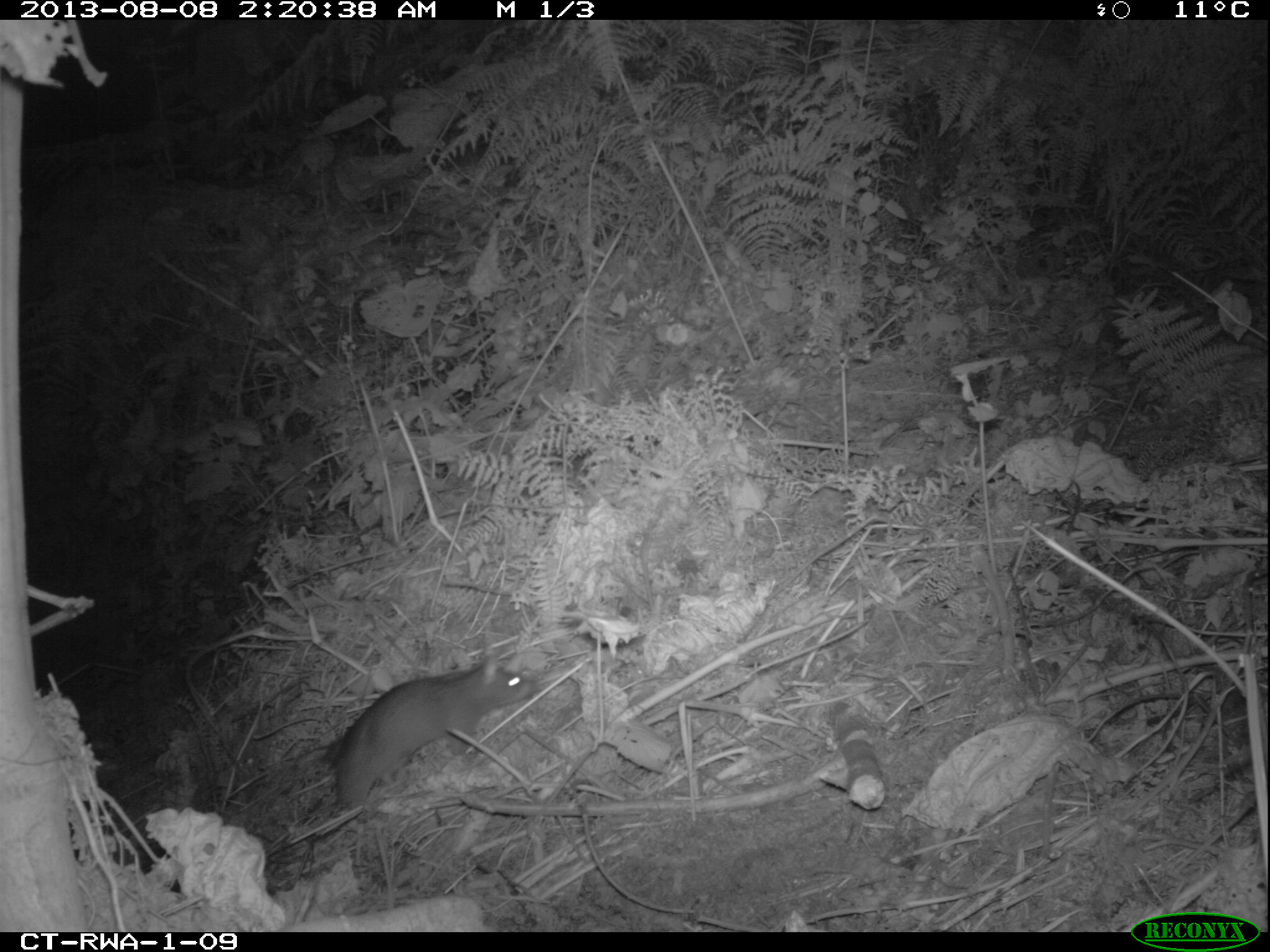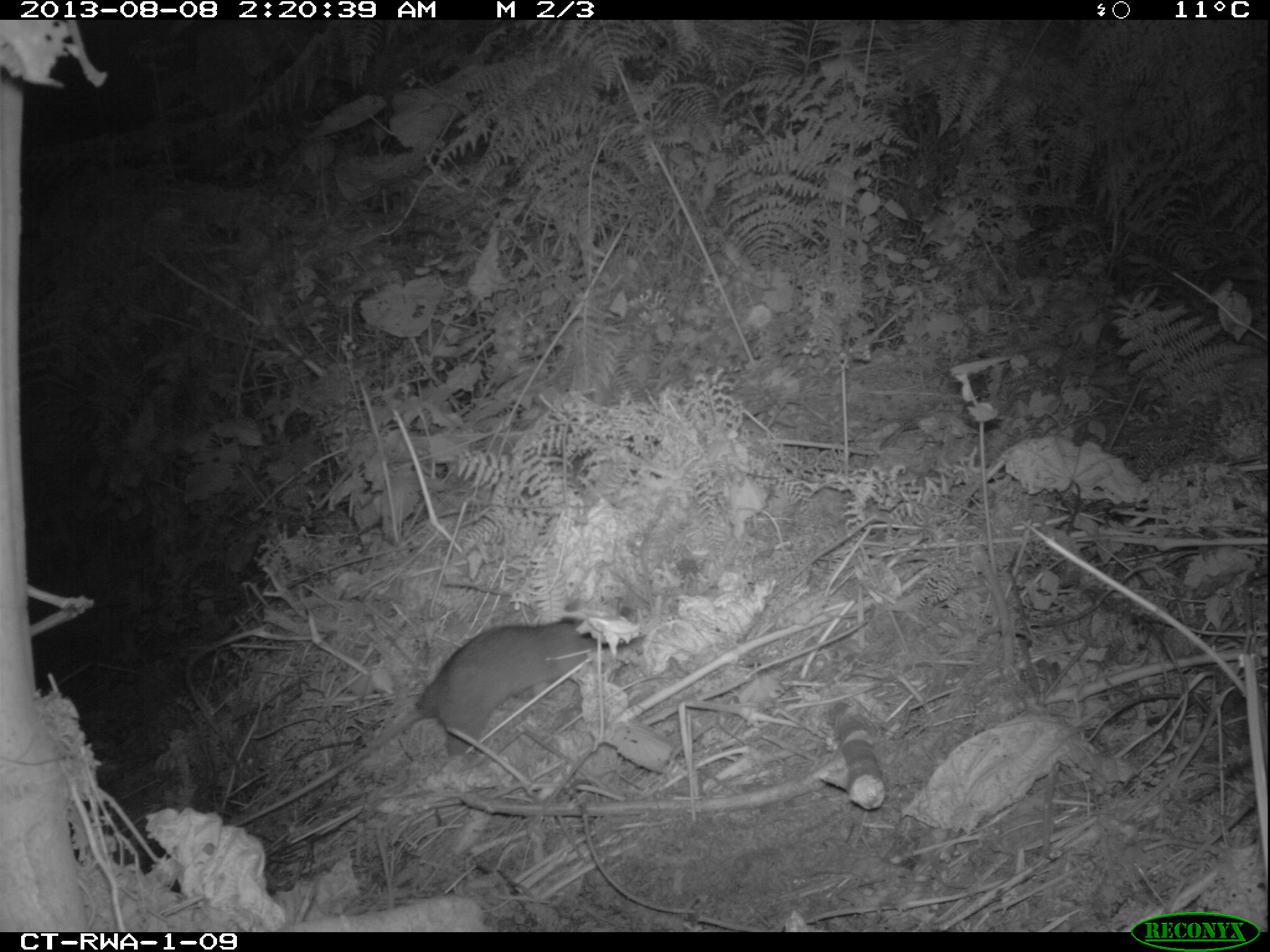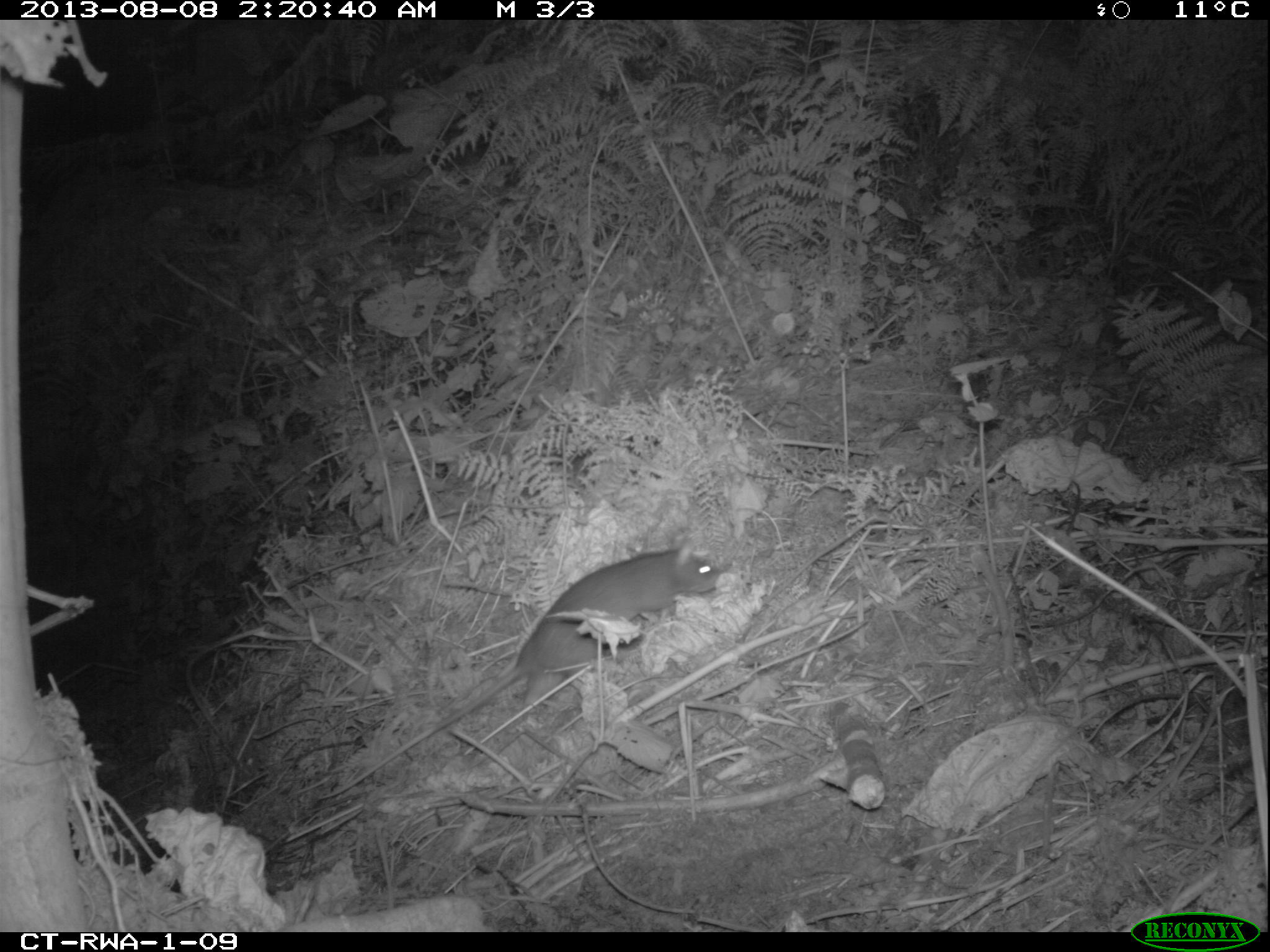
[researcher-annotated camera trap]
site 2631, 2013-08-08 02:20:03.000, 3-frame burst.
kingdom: Animalia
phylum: Chordata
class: Mammalia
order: Rodentia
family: Nesomyidae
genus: Cricetomys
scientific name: Cricetomys gambianus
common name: african giant pouched rat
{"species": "Cricetomys gambianus (african giant pouched rat)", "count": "1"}